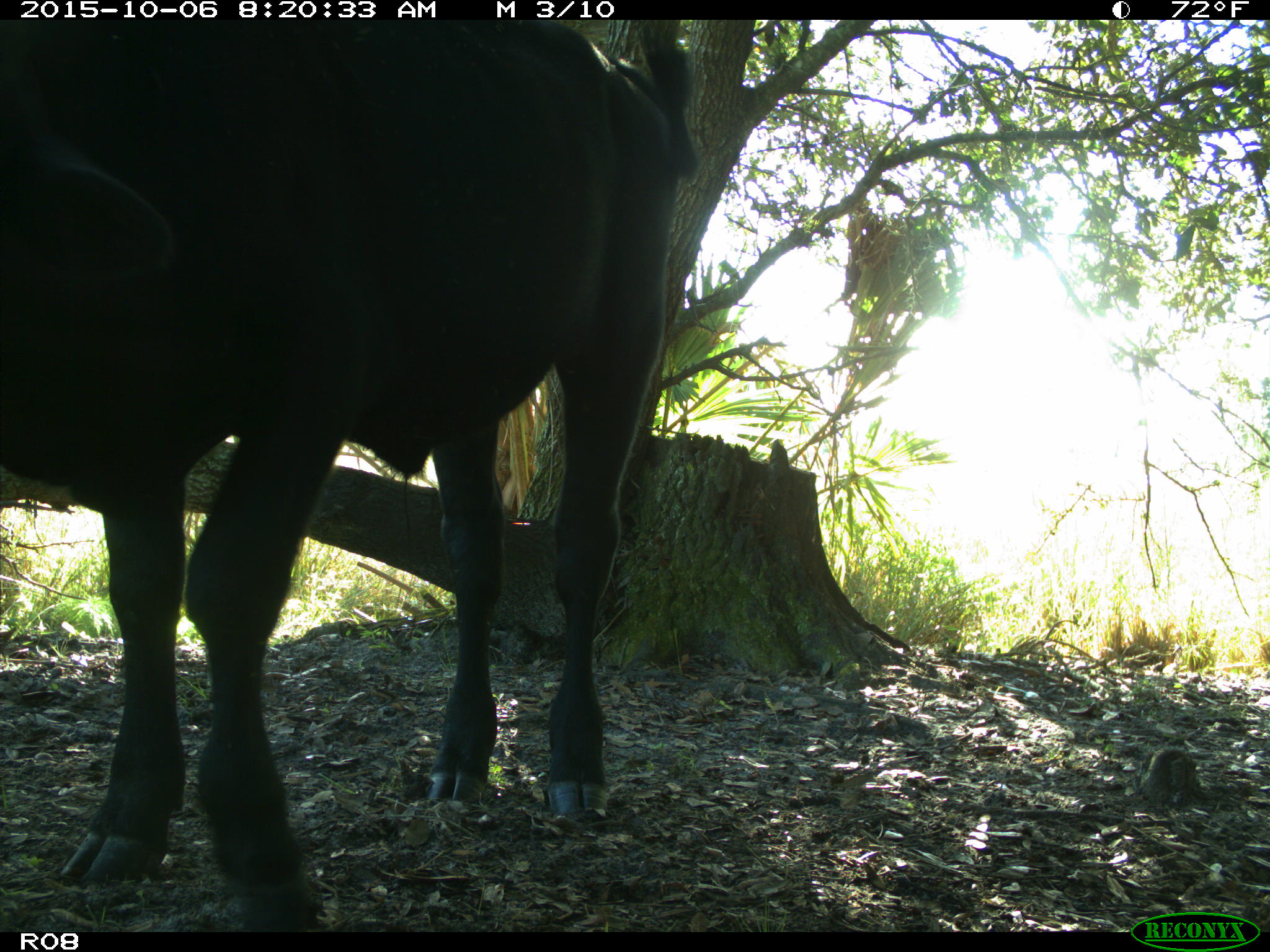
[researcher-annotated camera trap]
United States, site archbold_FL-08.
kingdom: Animalia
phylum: Chordata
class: Mammalia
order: Artiodactyla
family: Bovidae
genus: Bos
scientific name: Bos taurus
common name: domestic cow